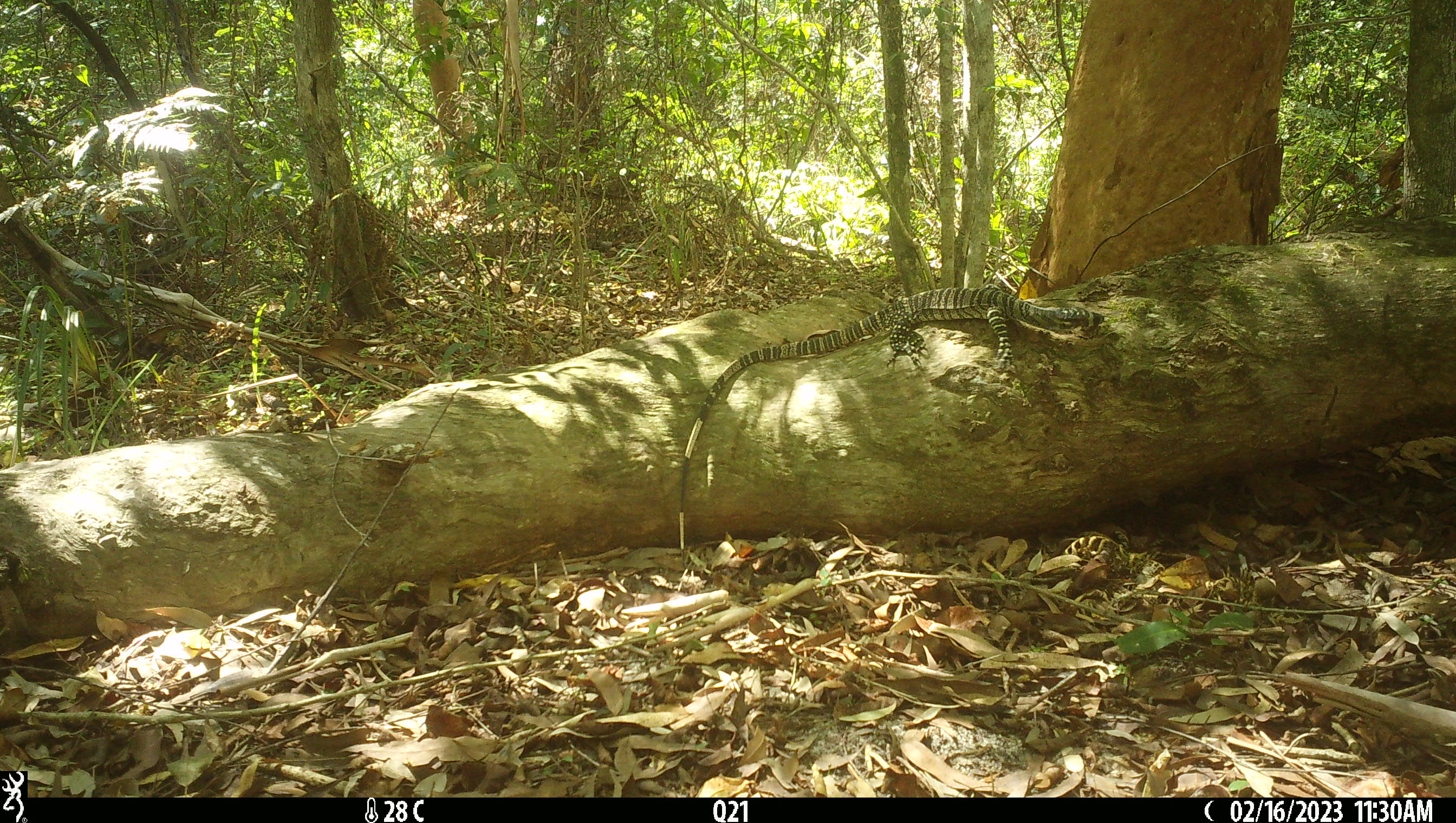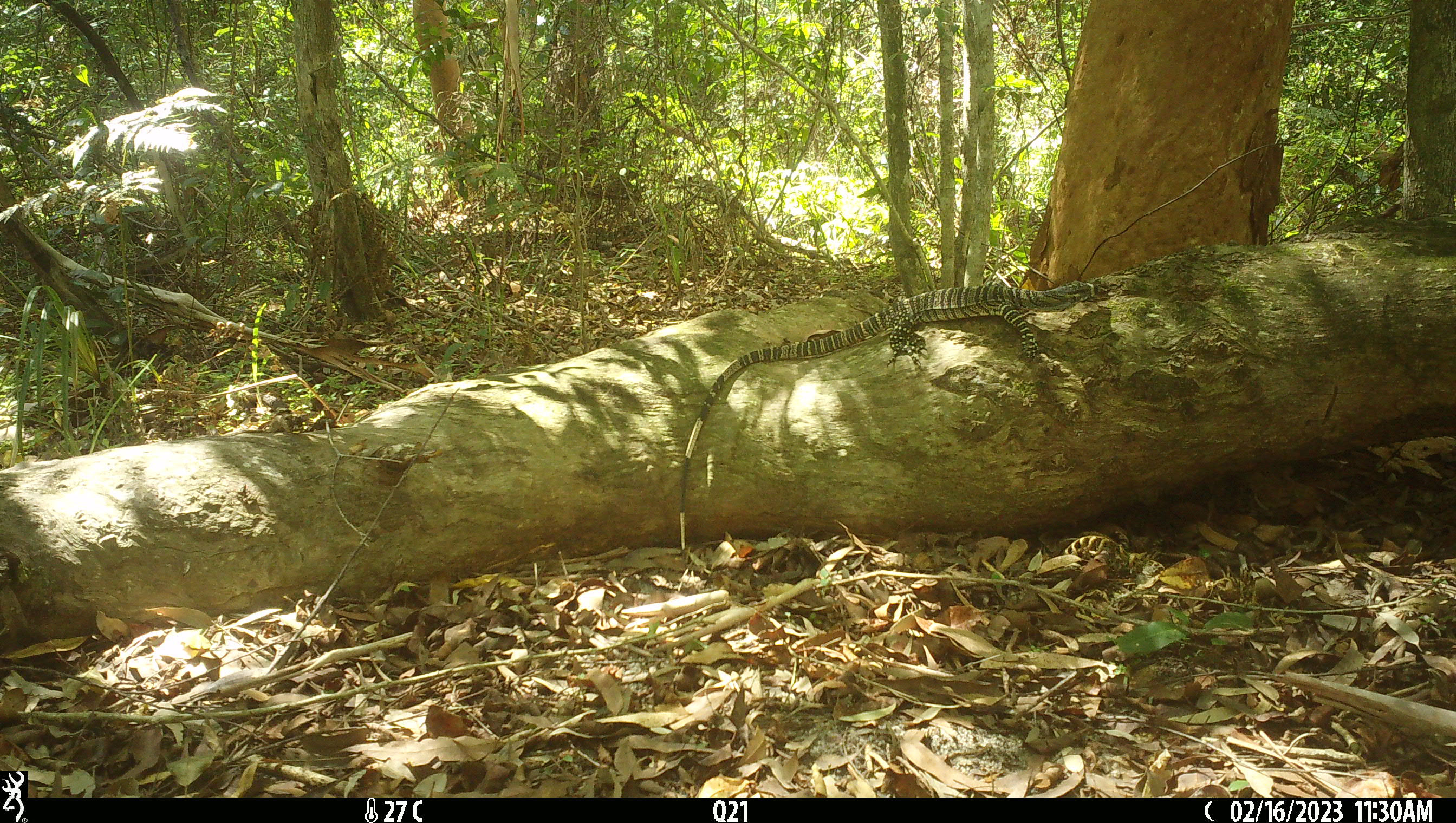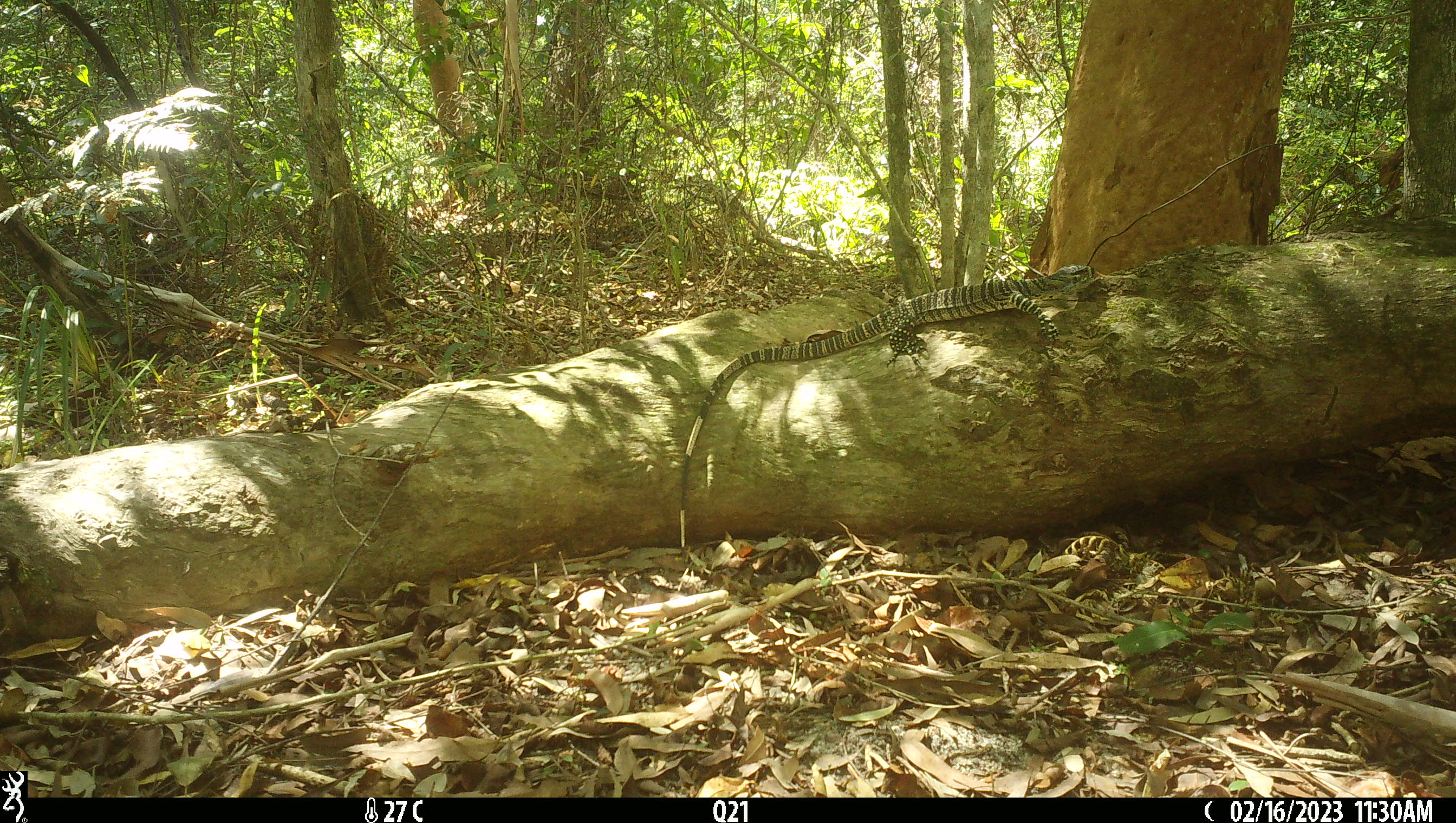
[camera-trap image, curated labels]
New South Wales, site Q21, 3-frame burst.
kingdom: Animalia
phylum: Chordata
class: Reptilia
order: Squamata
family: Varanidae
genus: Varanus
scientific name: Varanus varius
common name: lace monitor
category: goanna